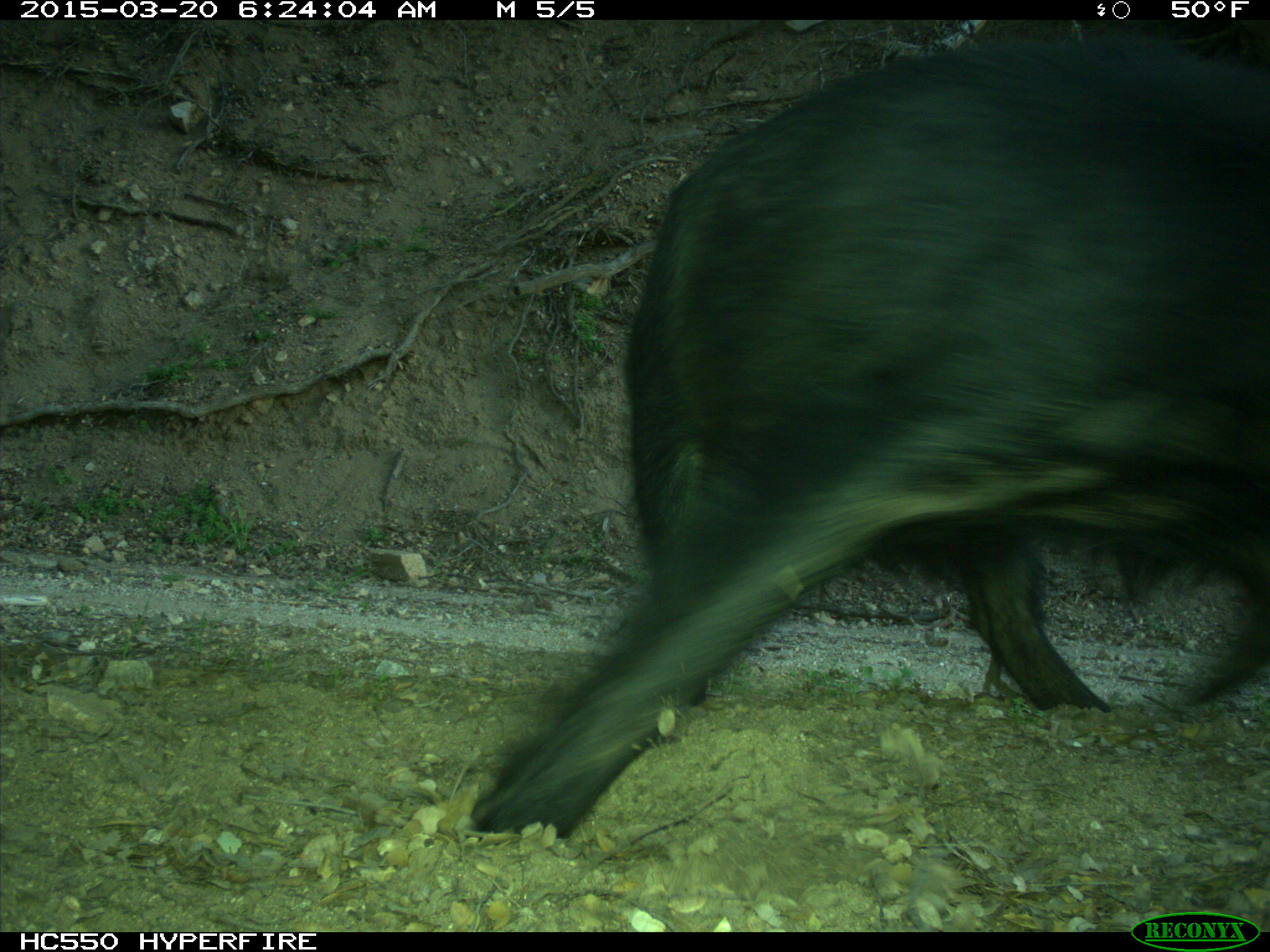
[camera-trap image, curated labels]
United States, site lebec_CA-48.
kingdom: Animalia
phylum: Chordata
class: Mammalia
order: Artiodactyla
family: Suidae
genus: Sus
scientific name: Sus scrofa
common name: wild boar